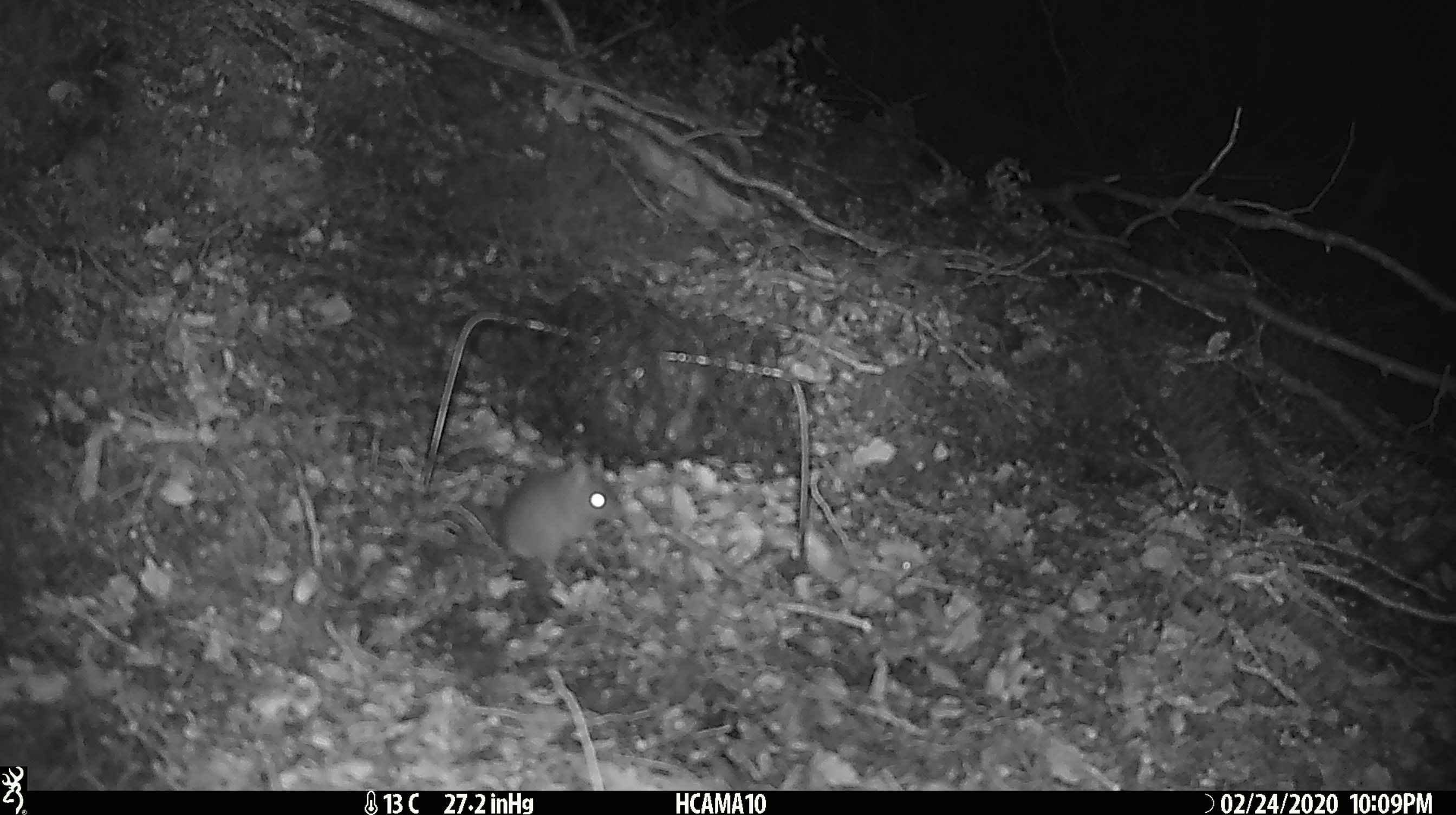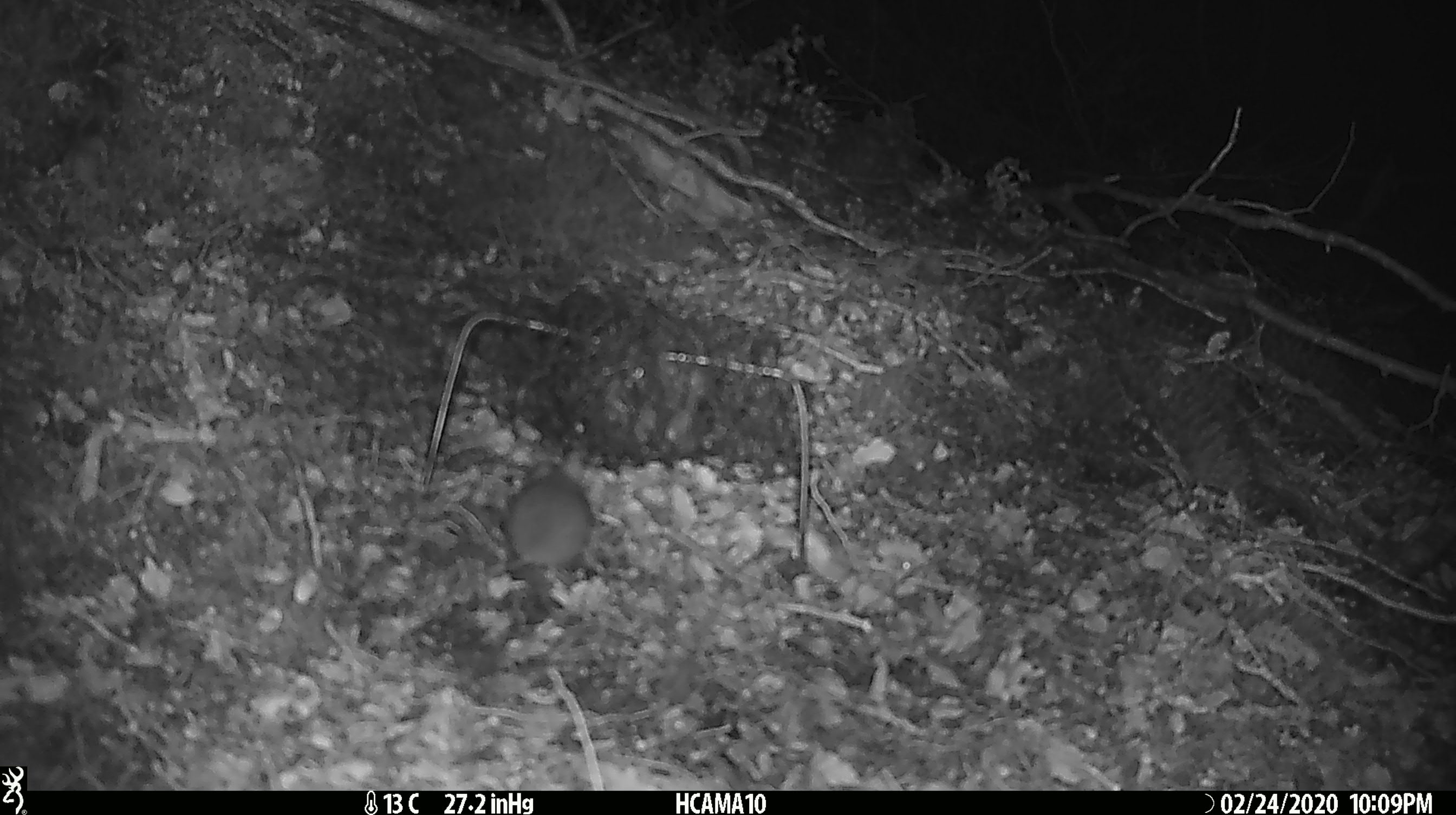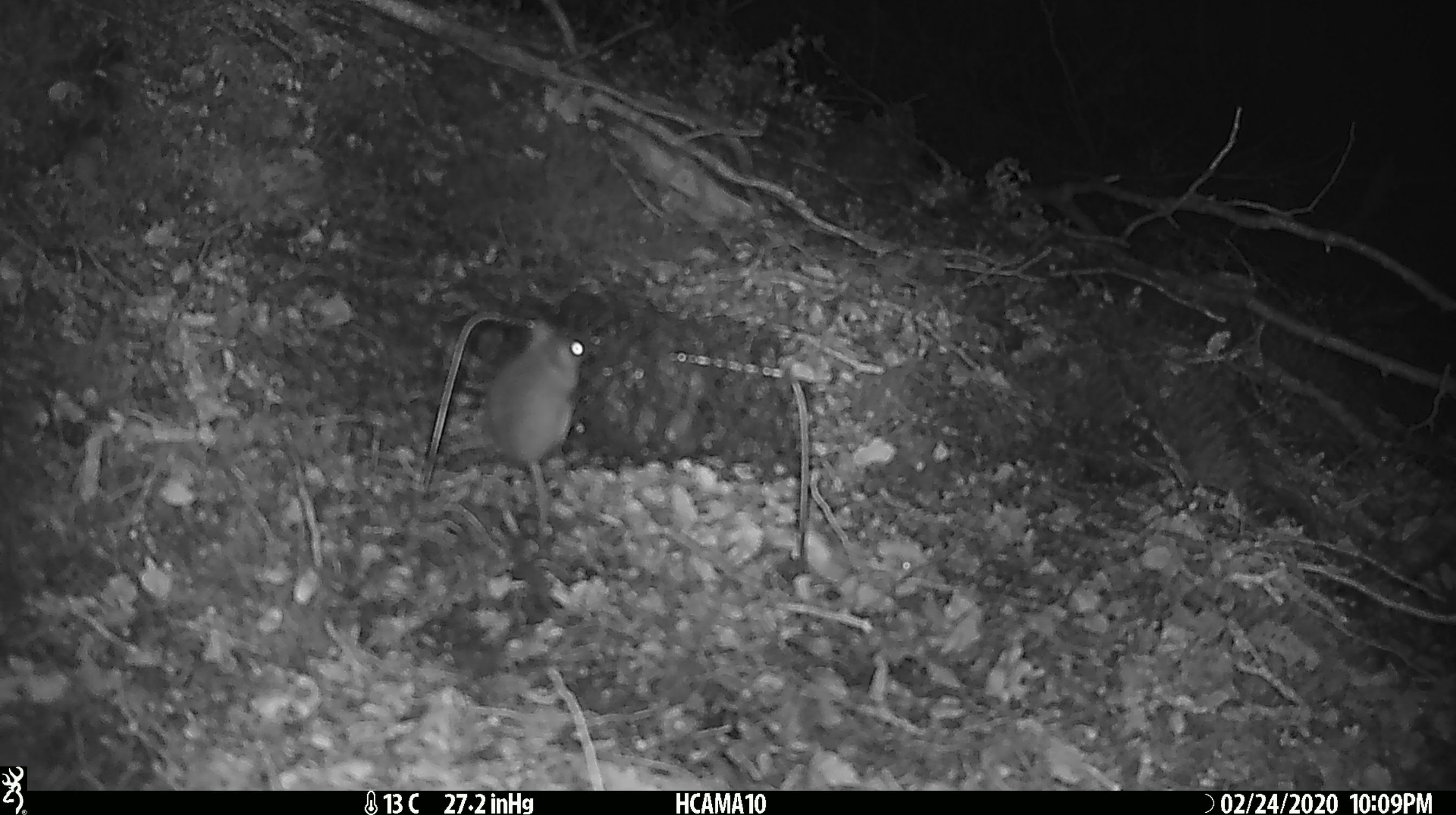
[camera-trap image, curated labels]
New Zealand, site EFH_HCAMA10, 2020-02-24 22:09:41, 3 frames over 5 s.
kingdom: Animalia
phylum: Chordata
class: Mammalia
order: Rodentia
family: Muridae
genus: Mus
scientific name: Mus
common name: mouse